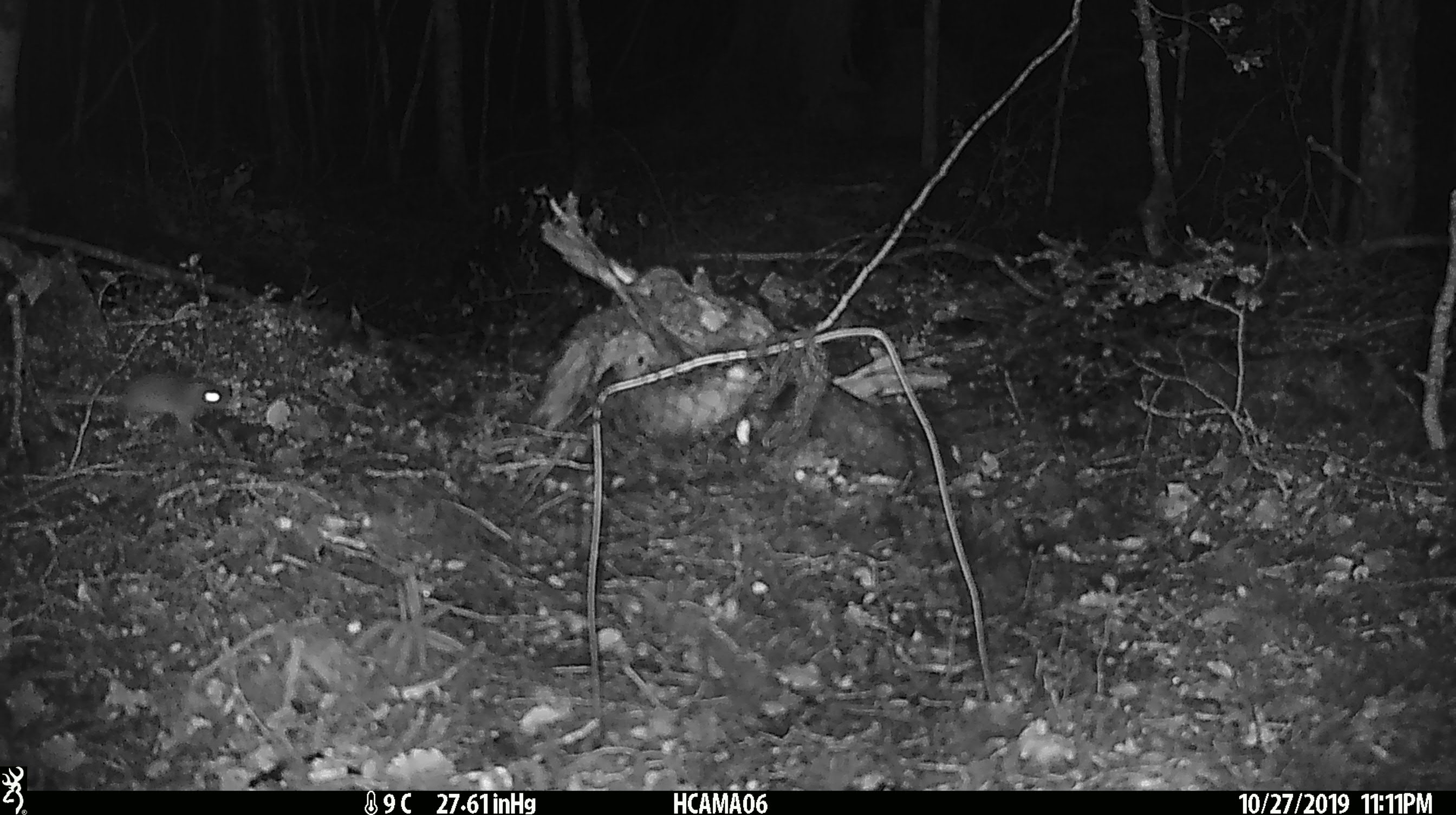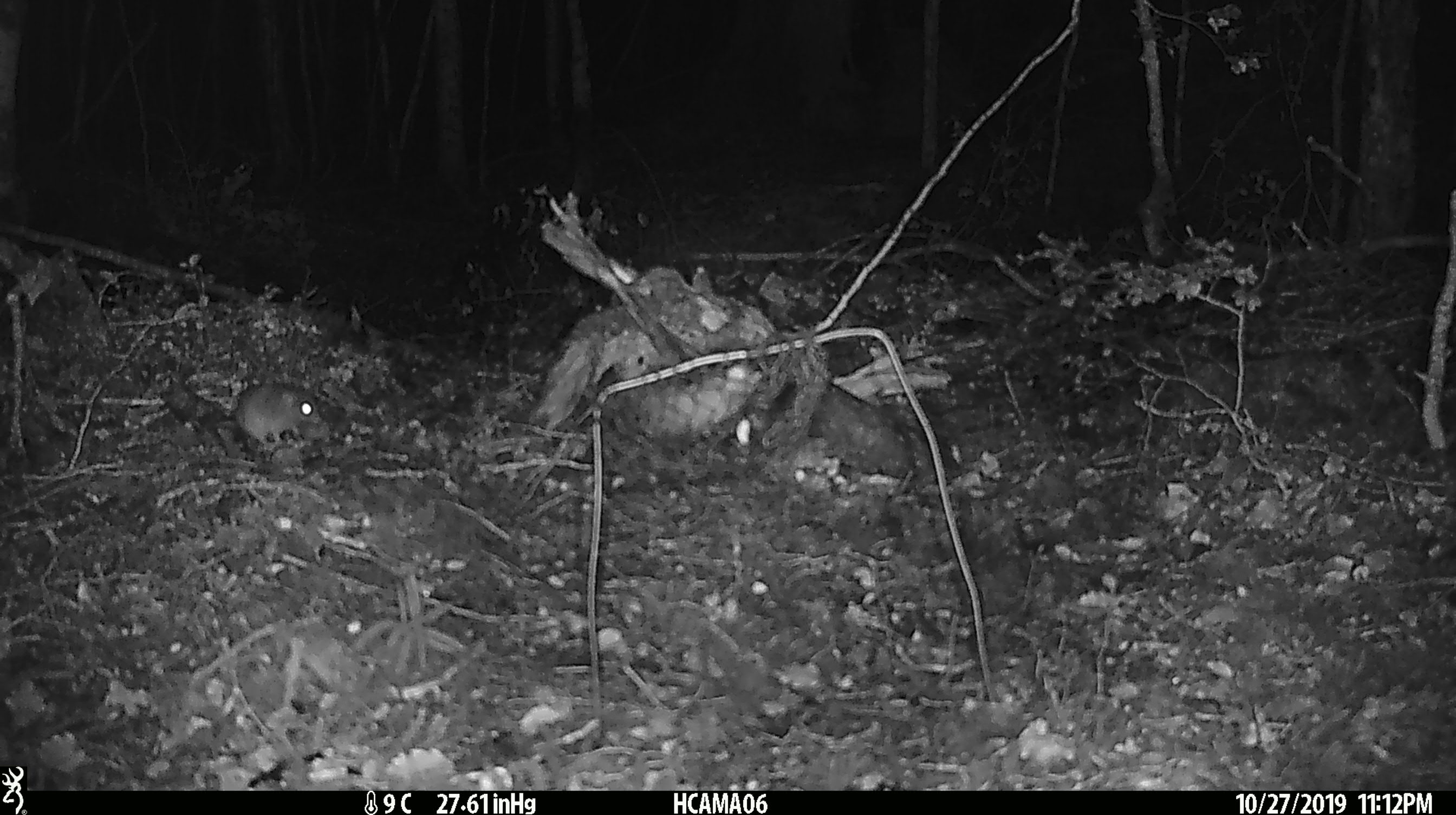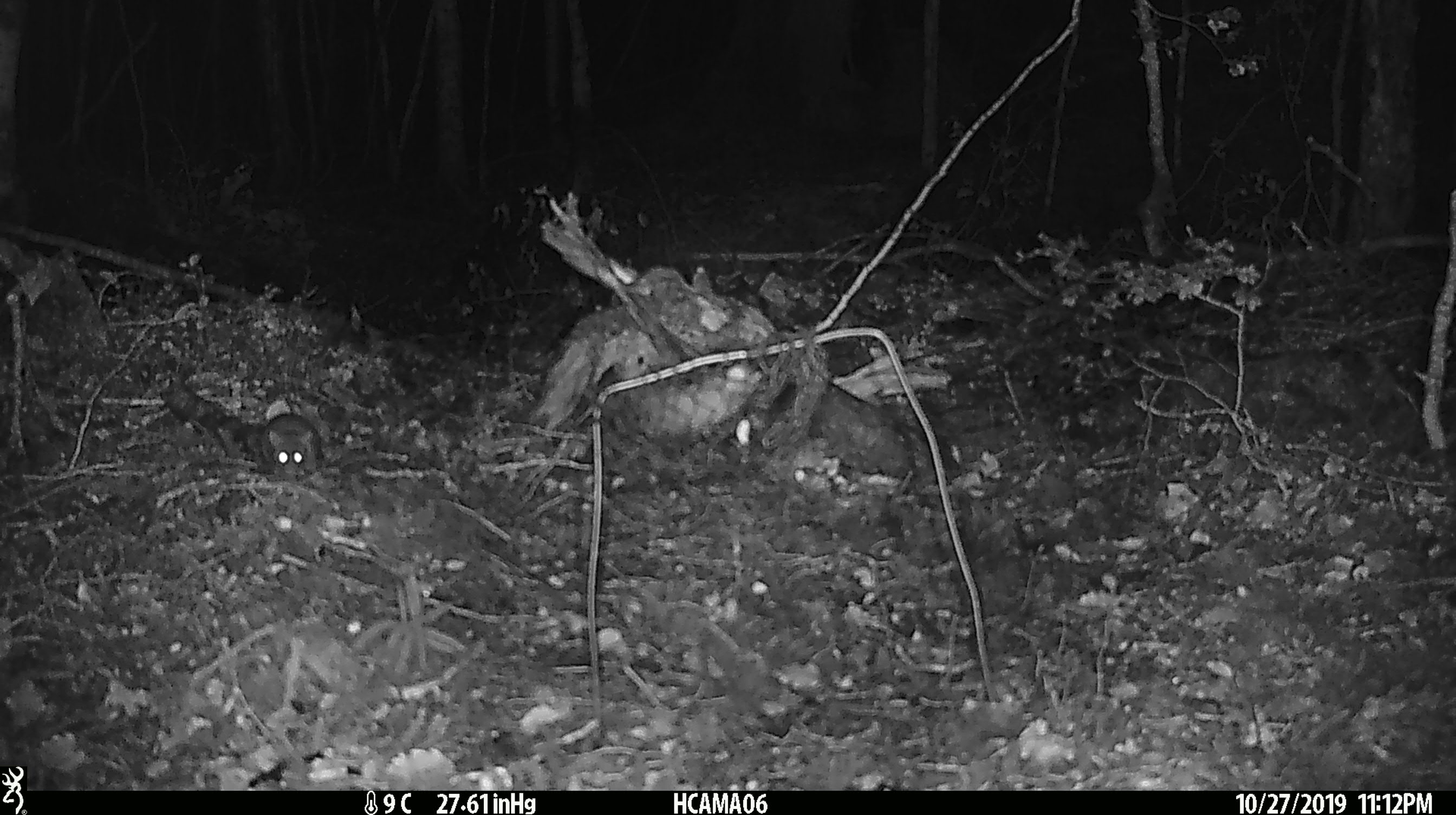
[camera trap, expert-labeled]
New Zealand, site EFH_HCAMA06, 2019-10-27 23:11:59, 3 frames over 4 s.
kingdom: Animalia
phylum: Chordata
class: Mammalia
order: Rodentia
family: Muridae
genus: Mus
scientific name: Mus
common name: mouse